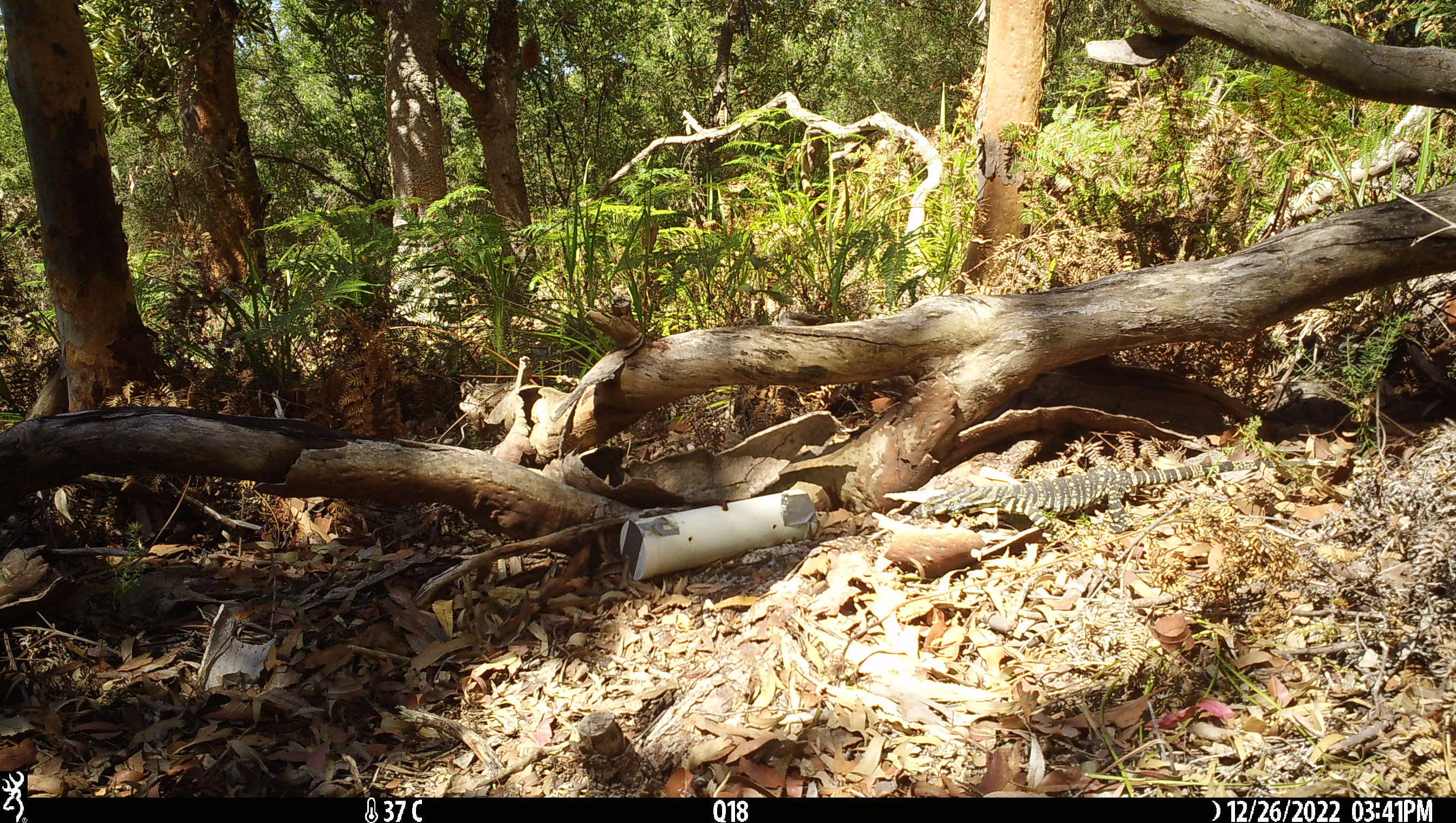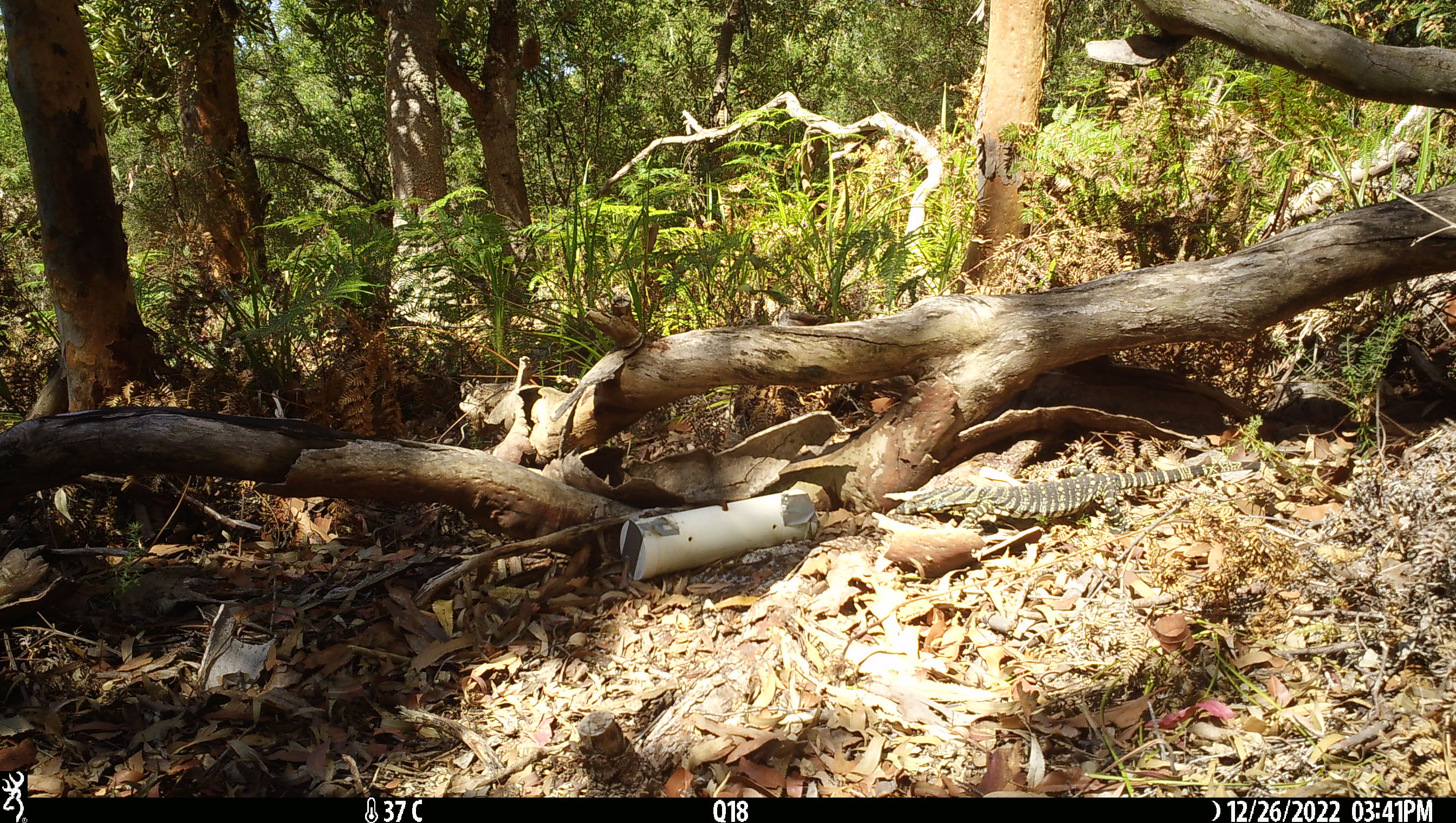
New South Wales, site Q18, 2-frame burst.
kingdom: Animalia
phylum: Chordata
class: Reptilia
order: Squamata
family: Varanidae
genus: Varanus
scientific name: Varanus varius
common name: lace monitor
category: goanna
Goanna (lace monitor) (Varanus varius).